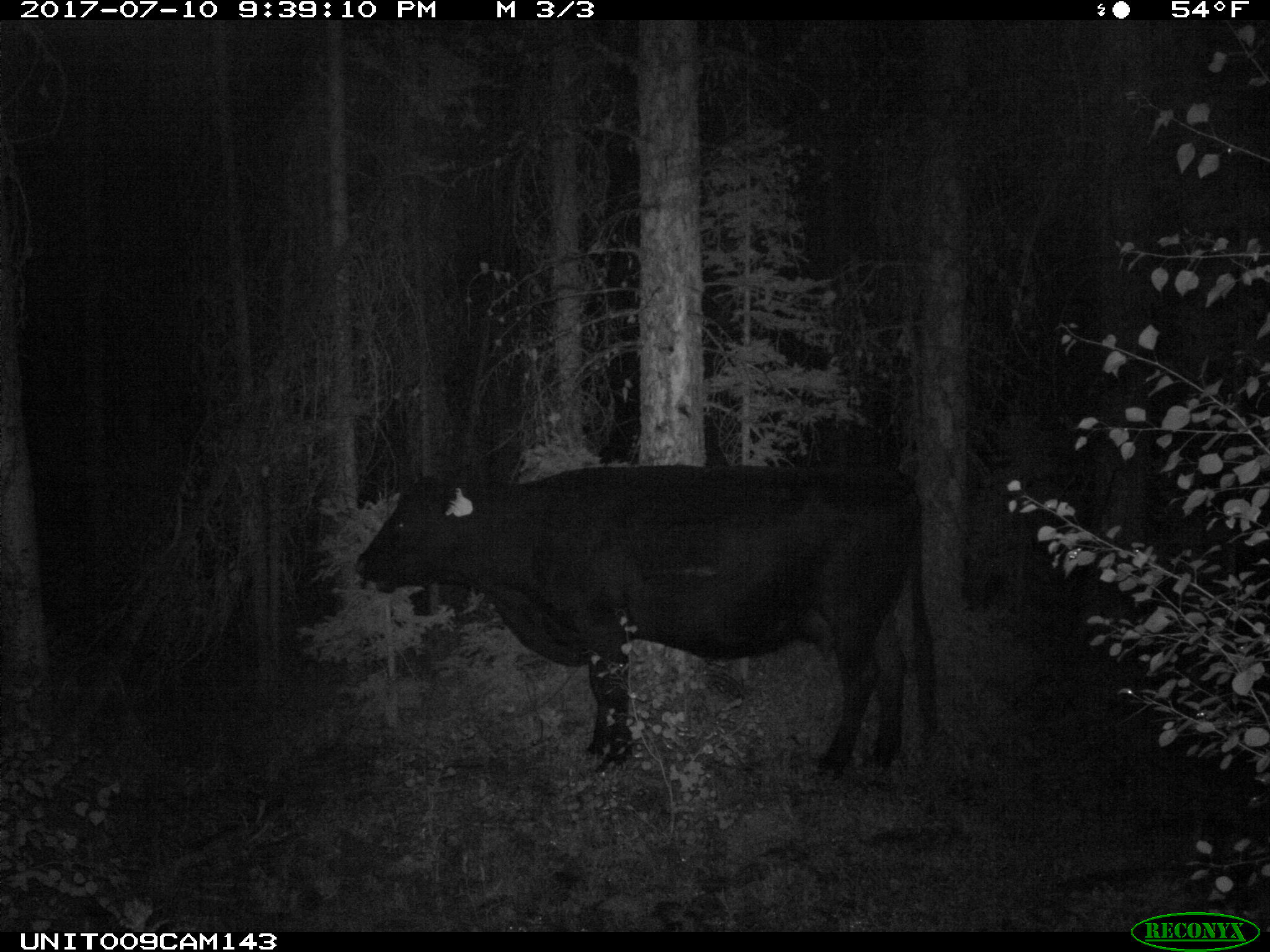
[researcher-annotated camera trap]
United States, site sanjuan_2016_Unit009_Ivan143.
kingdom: Animalia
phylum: Chordata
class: Mammalia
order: Artiodactyla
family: Bovidae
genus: Bos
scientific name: Bos taurus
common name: domestic cow